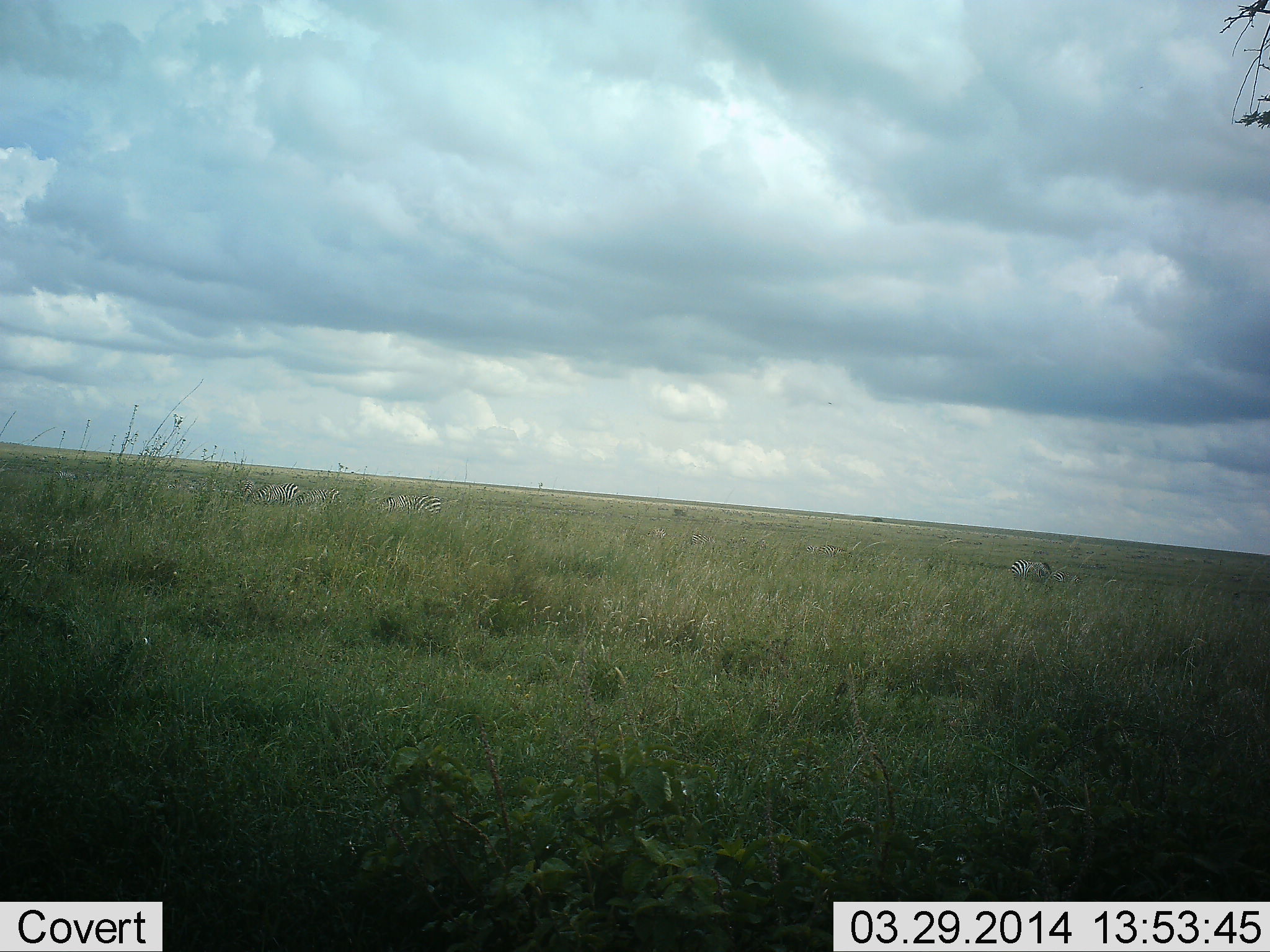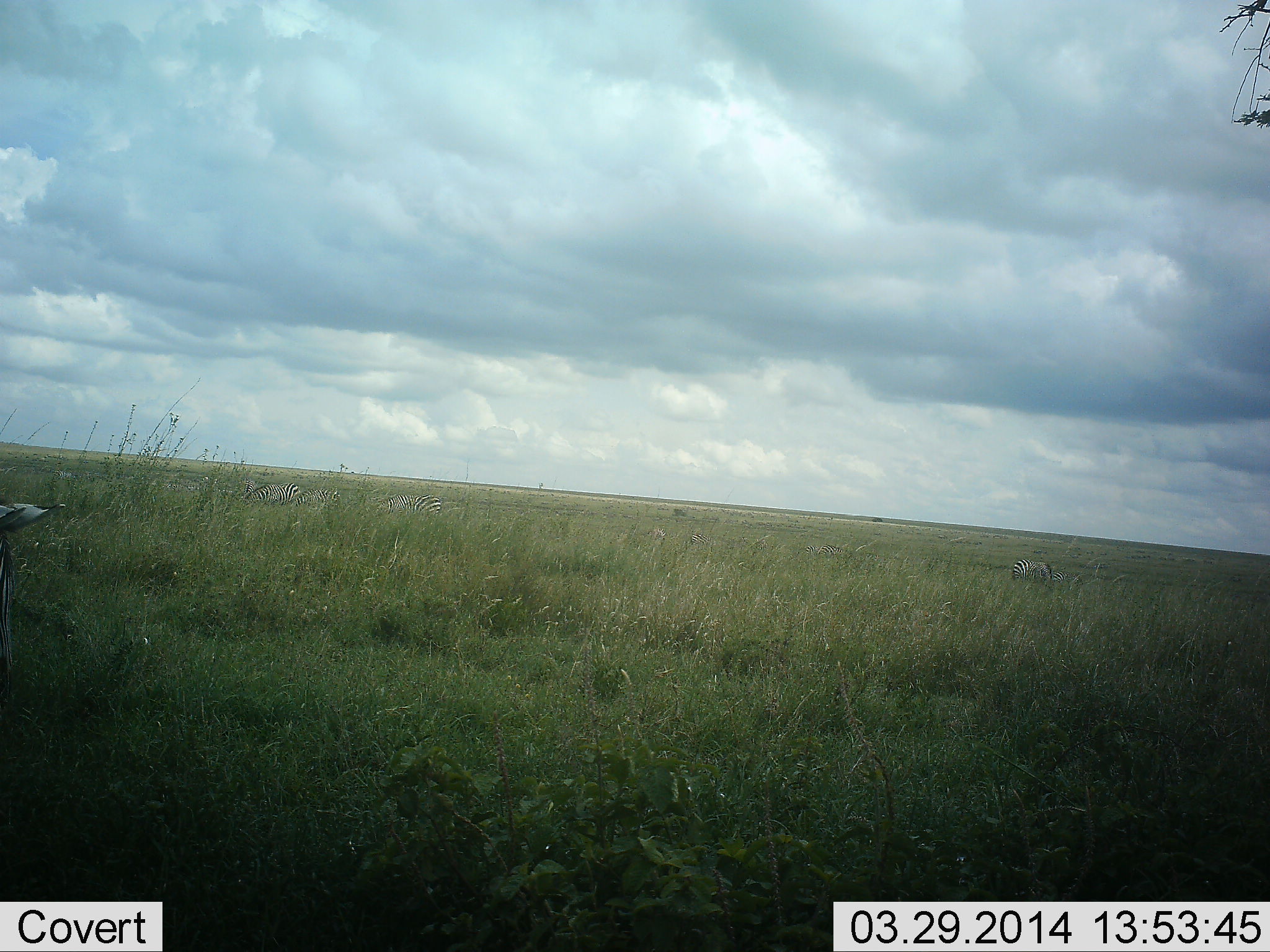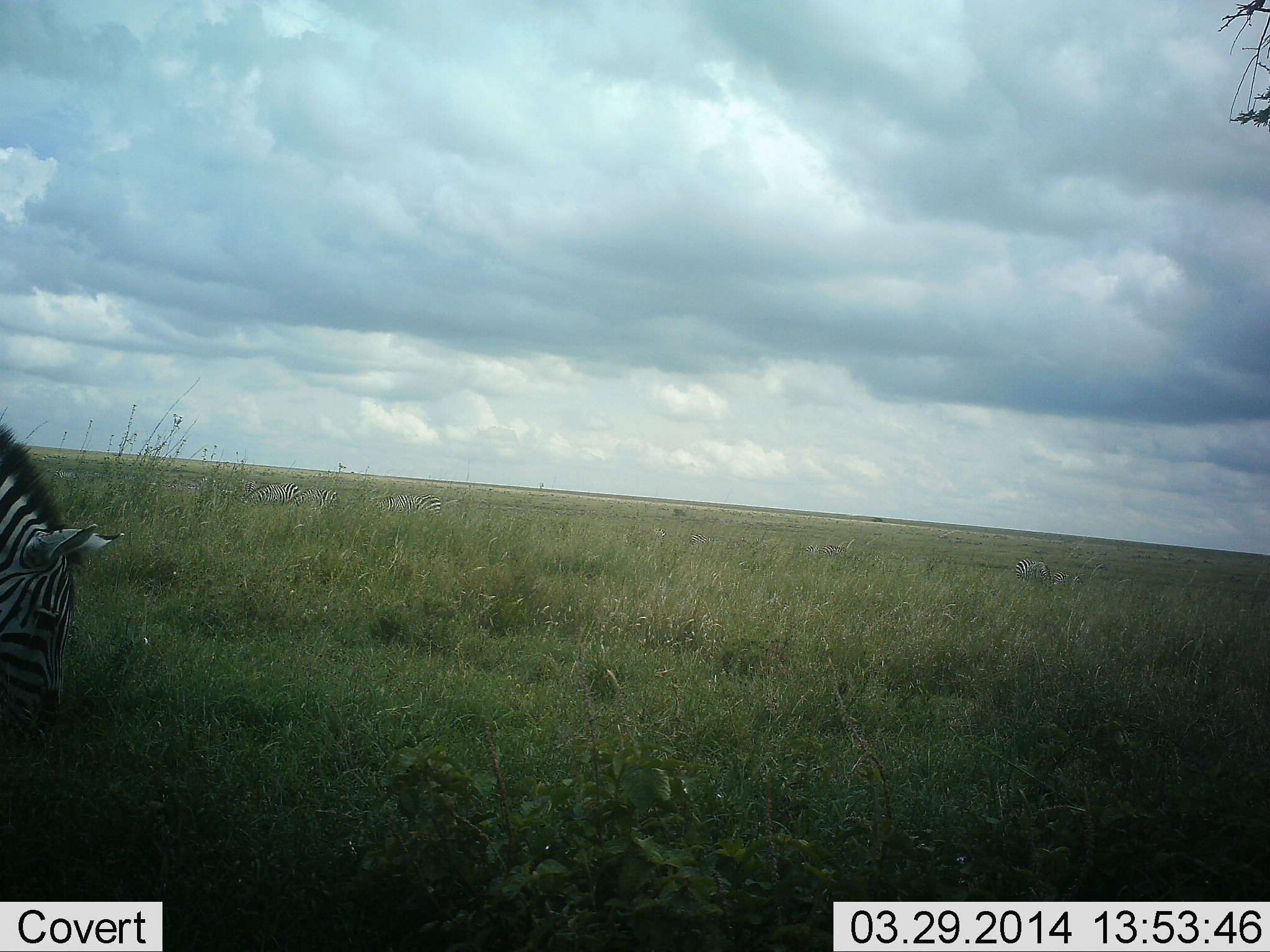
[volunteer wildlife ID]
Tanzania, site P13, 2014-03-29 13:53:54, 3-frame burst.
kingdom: Animalia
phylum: Chordata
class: Mammalia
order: Perissodactyla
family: Equidae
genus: Equus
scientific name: Equus quagga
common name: plains zebra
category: zebra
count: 5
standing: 10%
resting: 0%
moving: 30%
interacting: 0%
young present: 0%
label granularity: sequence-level